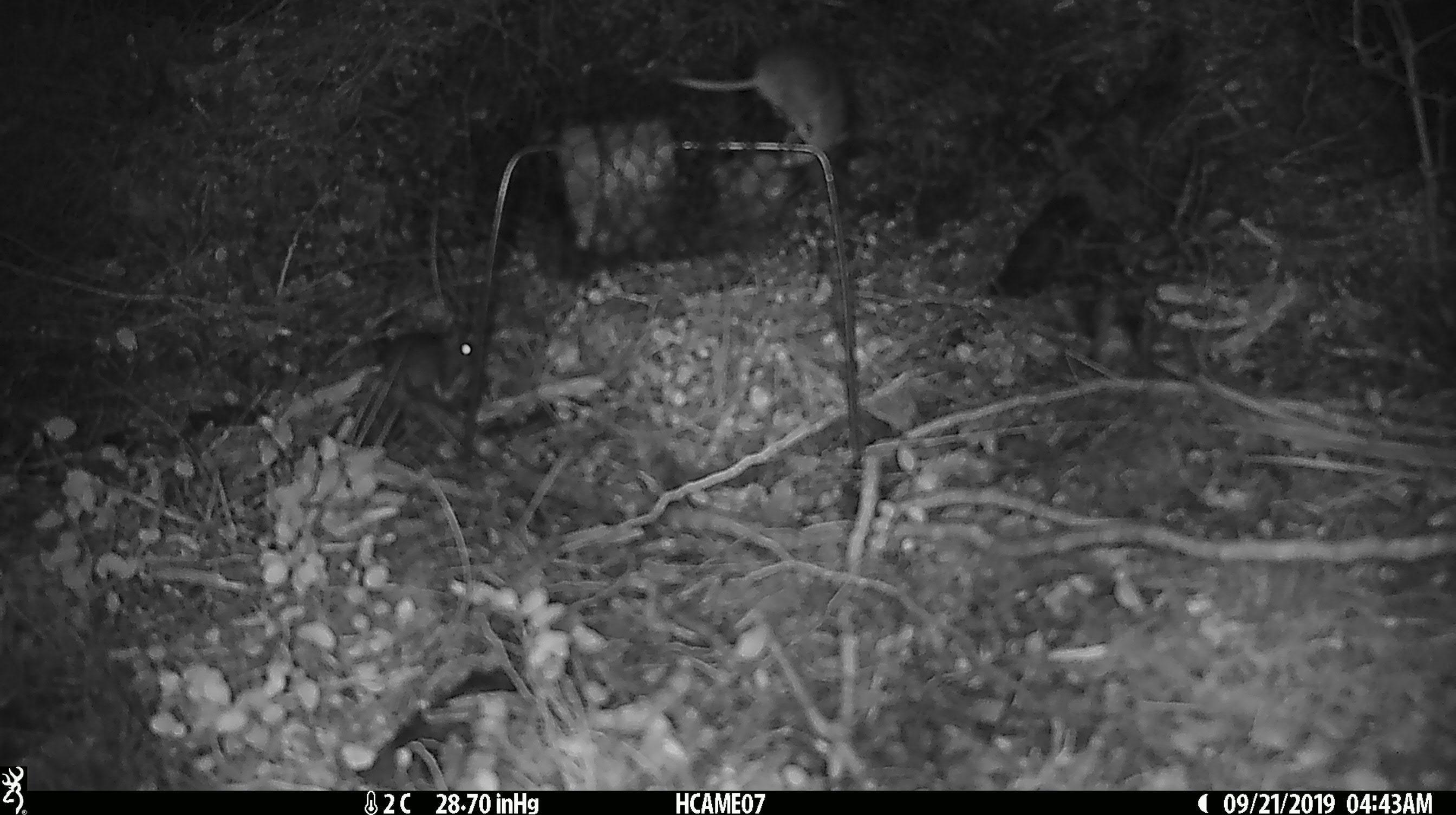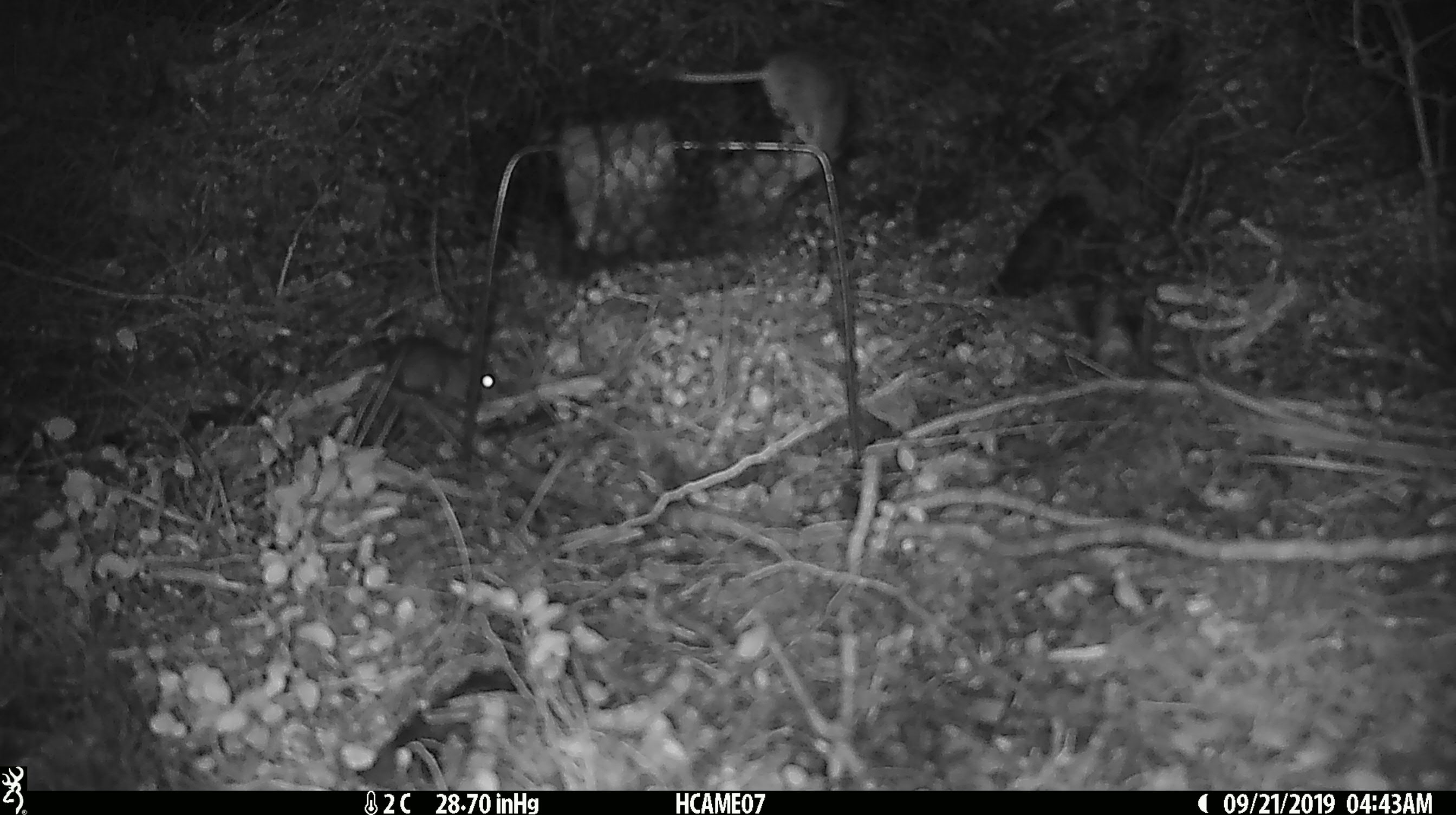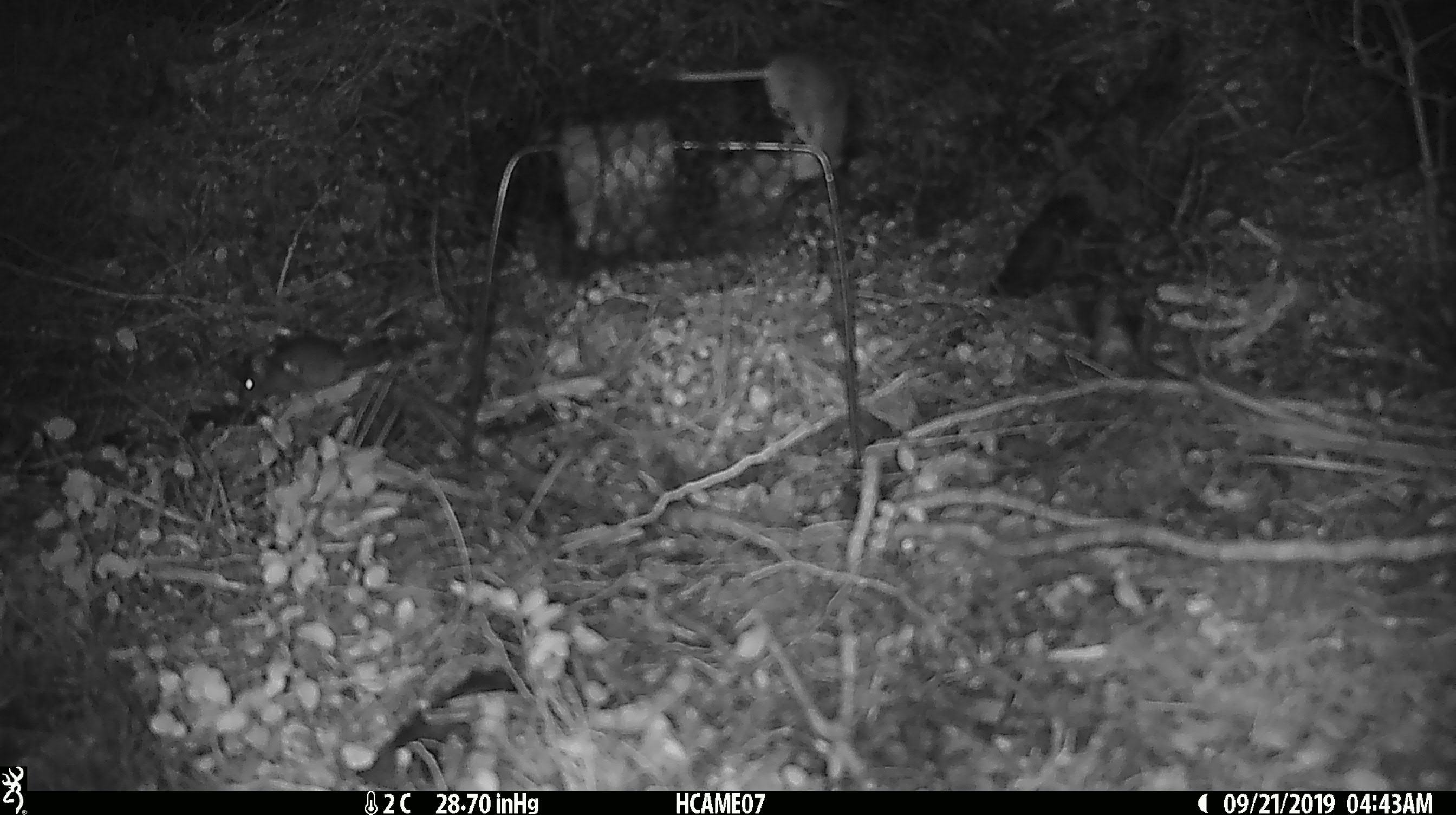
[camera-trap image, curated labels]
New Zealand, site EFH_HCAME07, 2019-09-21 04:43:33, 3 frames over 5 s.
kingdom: Animalia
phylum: Chordata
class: Mammalia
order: Rodentia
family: Muridae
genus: Mus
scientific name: Mus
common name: mouse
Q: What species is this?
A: Mouse (Mus).